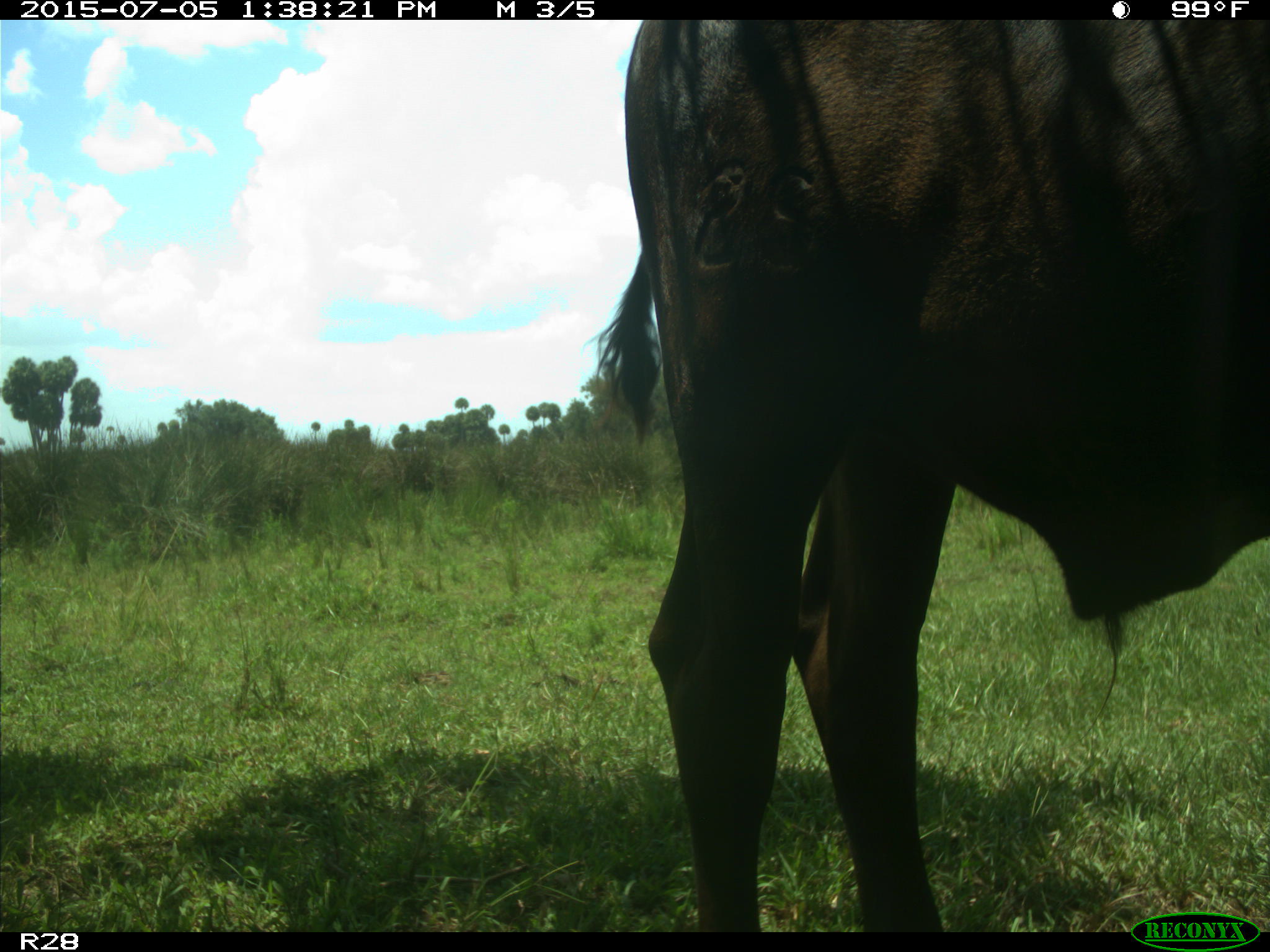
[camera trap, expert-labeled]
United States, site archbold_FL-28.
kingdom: Animalia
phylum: Chordata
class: Mammalia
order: Artiodactyla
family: Bovidae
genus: Bos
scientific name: Bos taurus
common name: domestic cow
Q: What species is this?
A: Bos taurus (domestic cow).